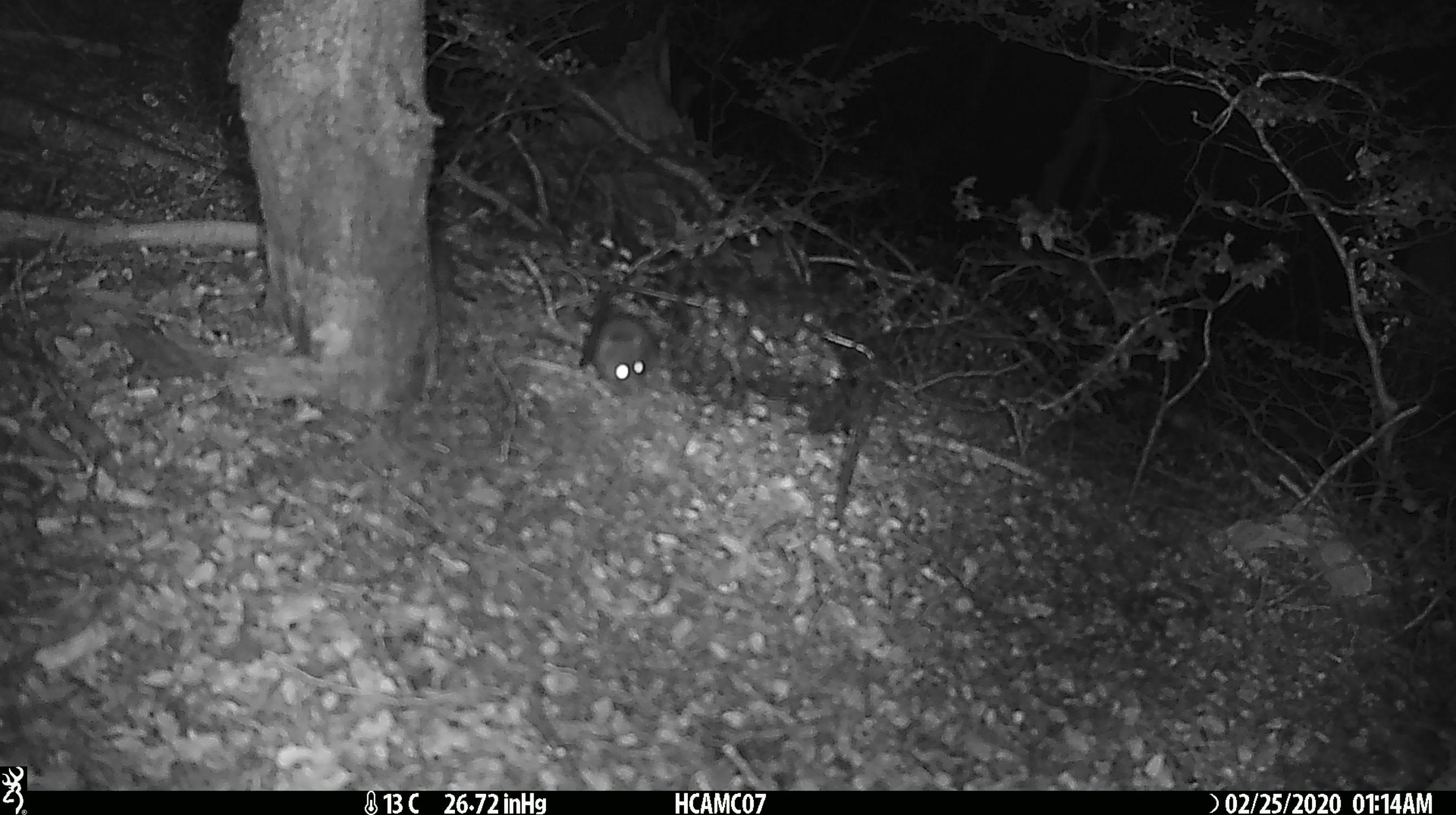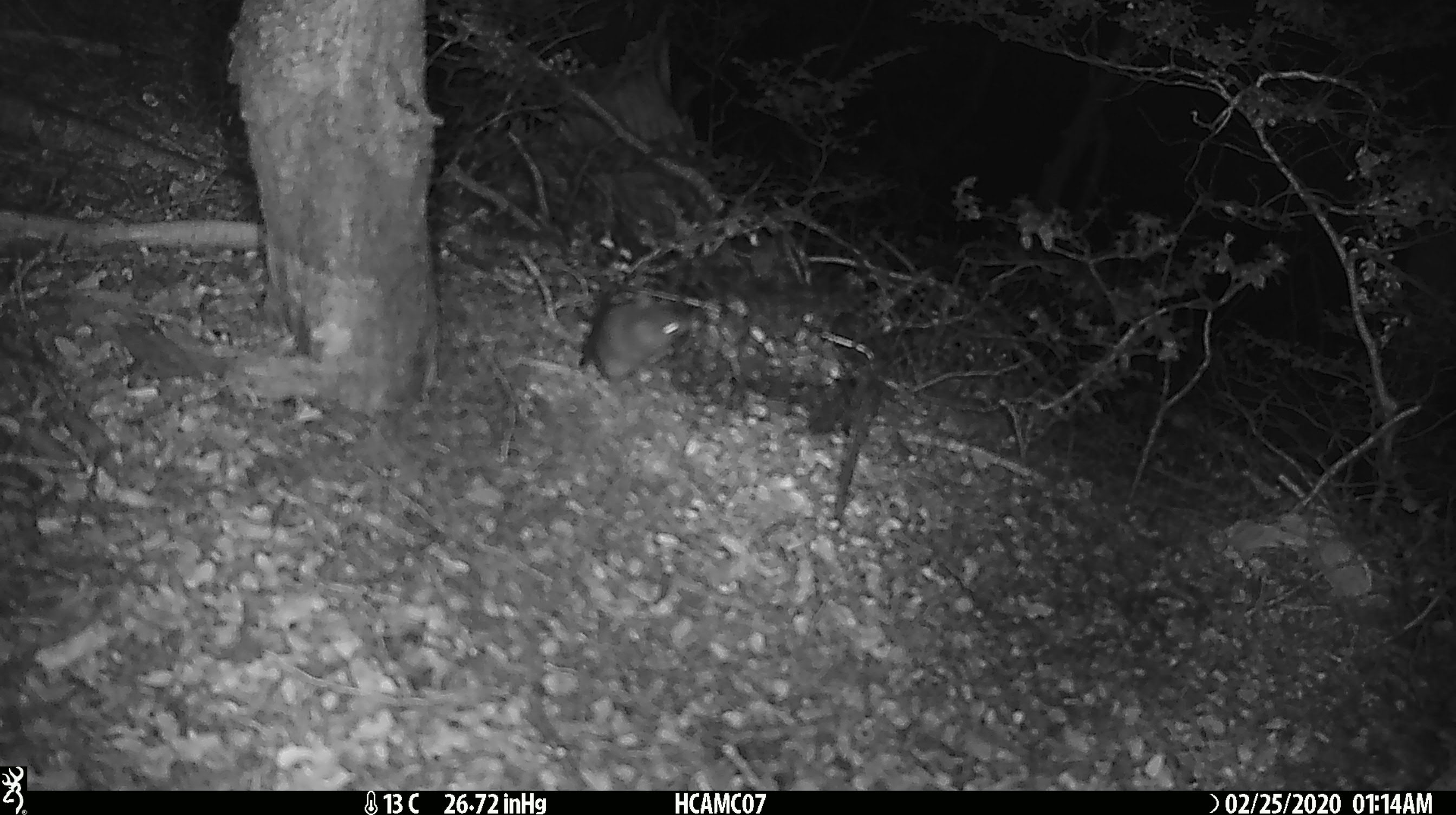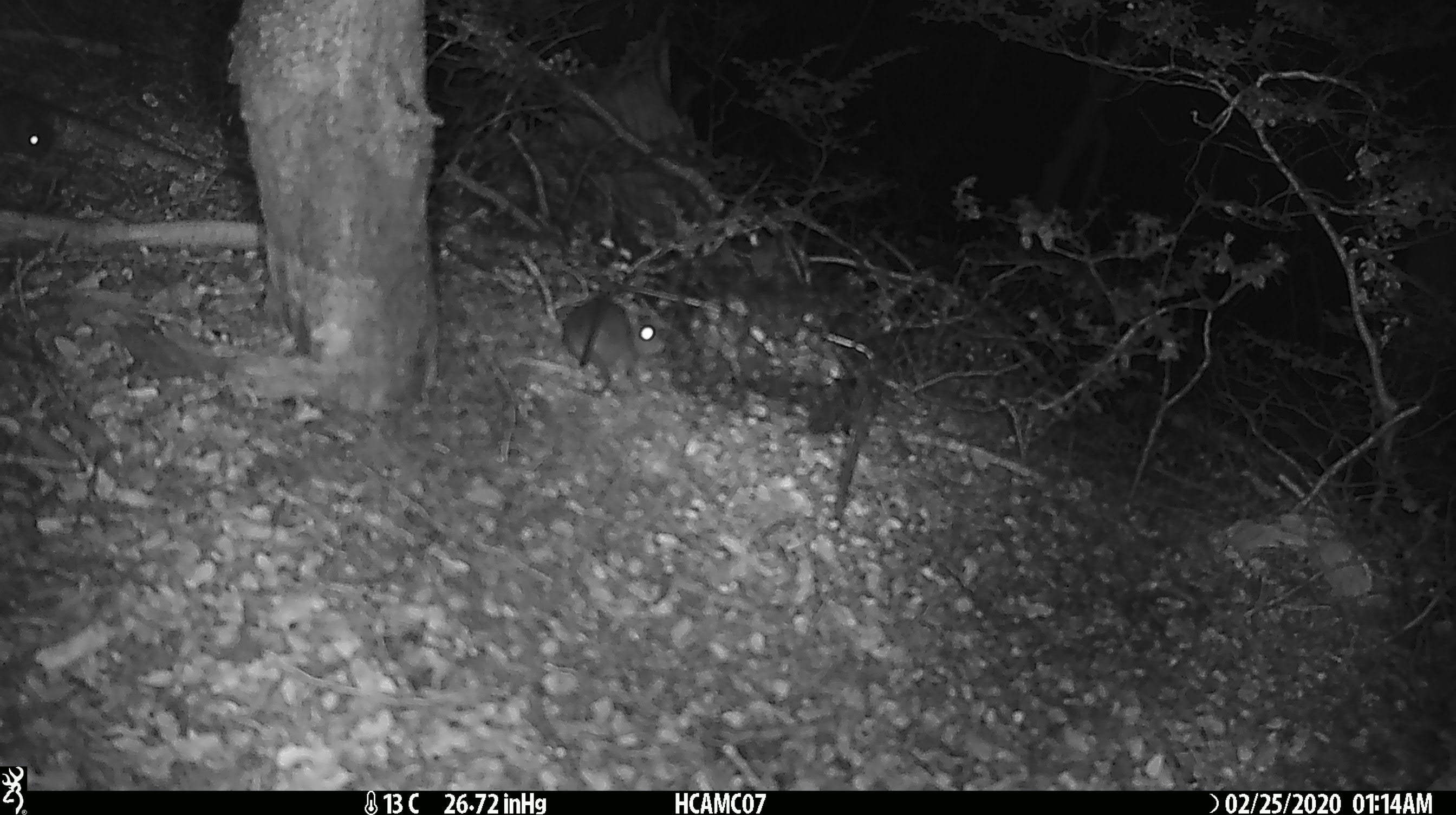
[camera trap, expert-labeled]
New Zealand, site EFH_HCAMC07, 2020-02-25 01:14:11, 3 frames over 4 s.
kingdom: Animalia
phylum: Chordata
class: Mammalia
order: Rodentia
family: Muridae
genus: Mus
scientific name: Mus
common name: mouse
Mouse (Mus).